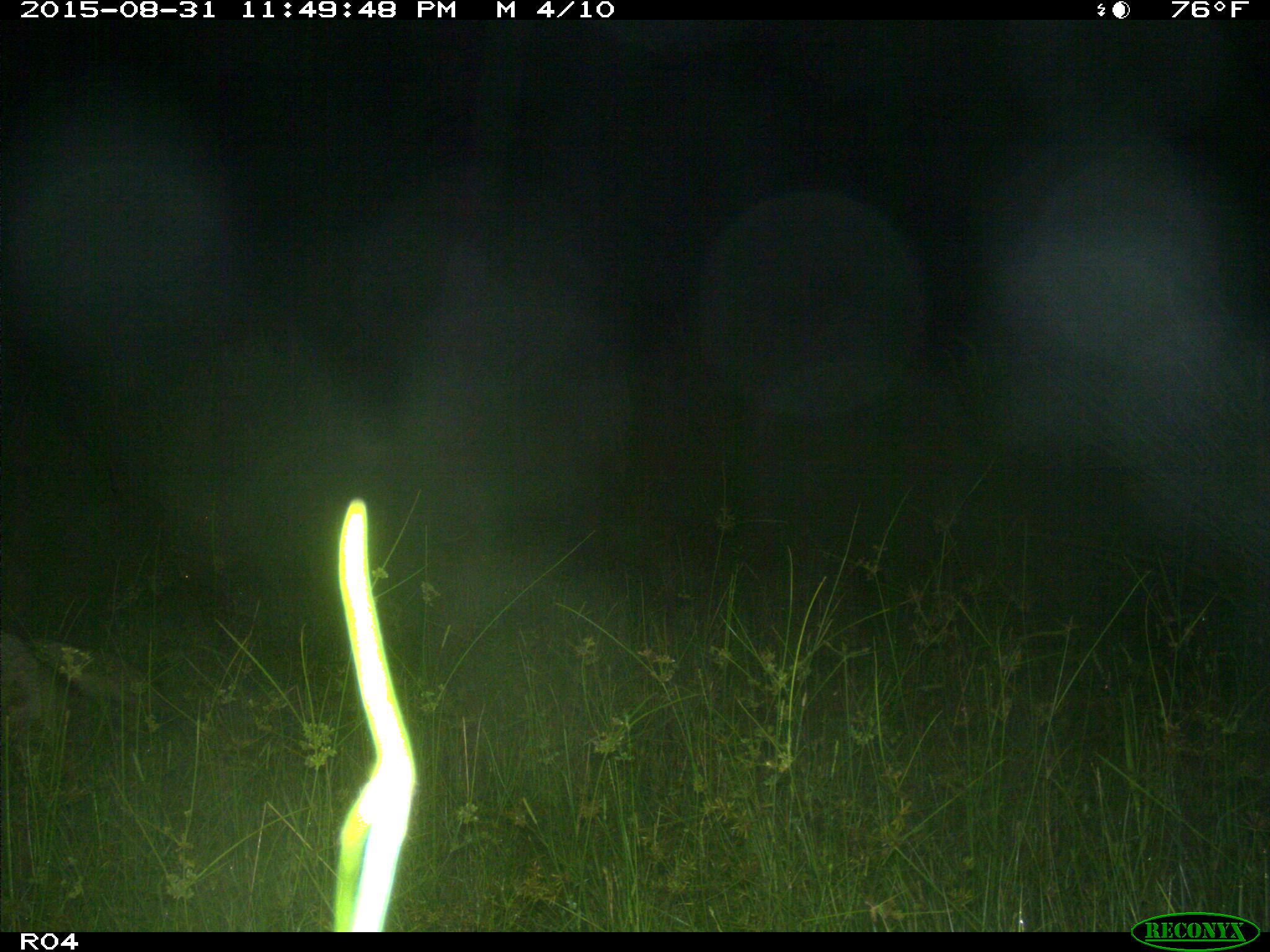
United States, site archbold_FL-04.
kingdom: Animalia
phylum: Chordata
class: Mammalia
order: Carnivora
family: Canidae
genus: Canis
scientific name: Canis latrans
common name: coyote